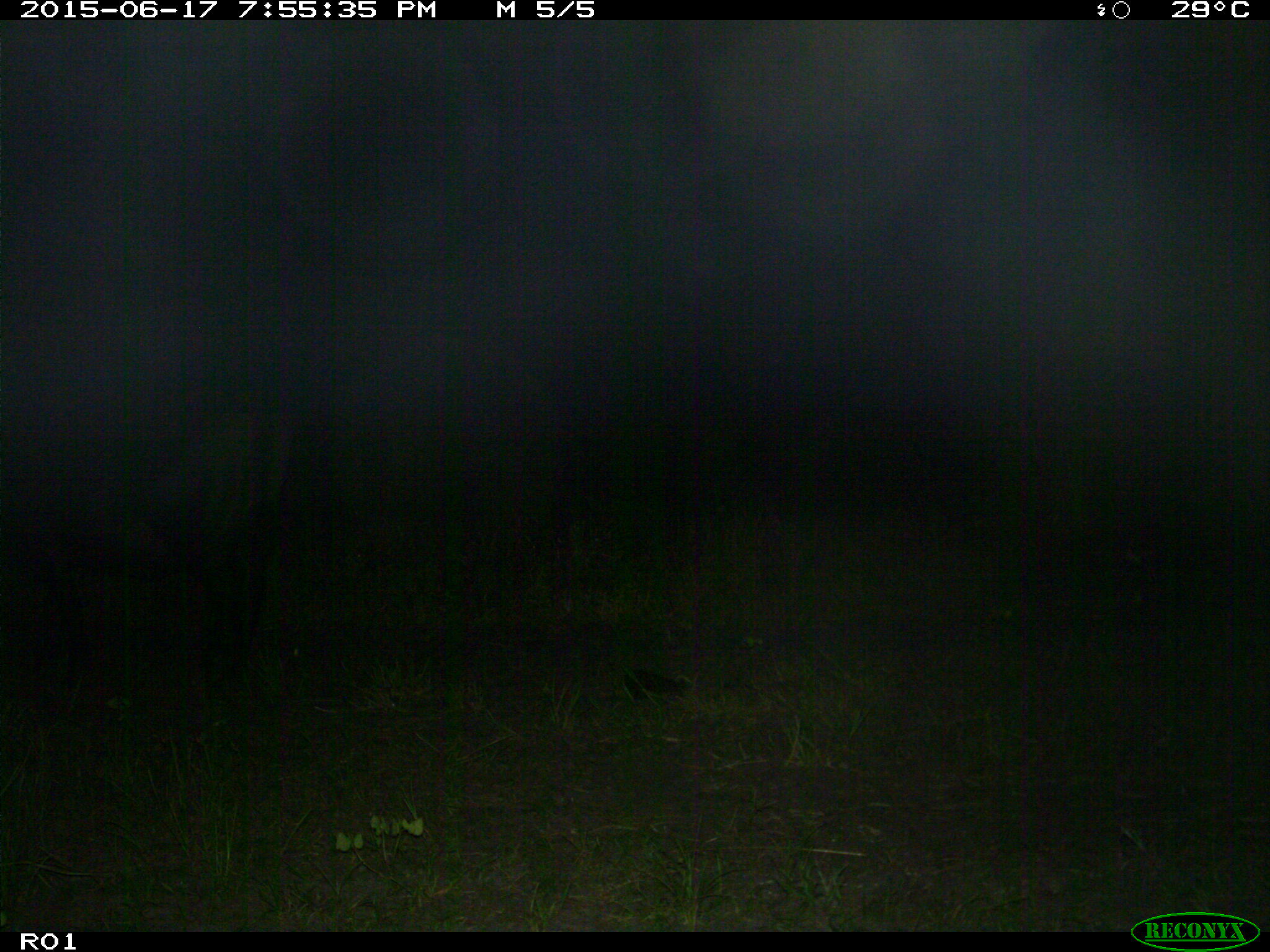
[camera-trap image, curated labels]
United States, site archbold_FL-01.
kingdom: Animalia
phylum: Chordata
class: Mammalia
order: Artiodactyla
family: Bovidae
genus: Bos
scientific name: Bos taurus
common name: domestic cow